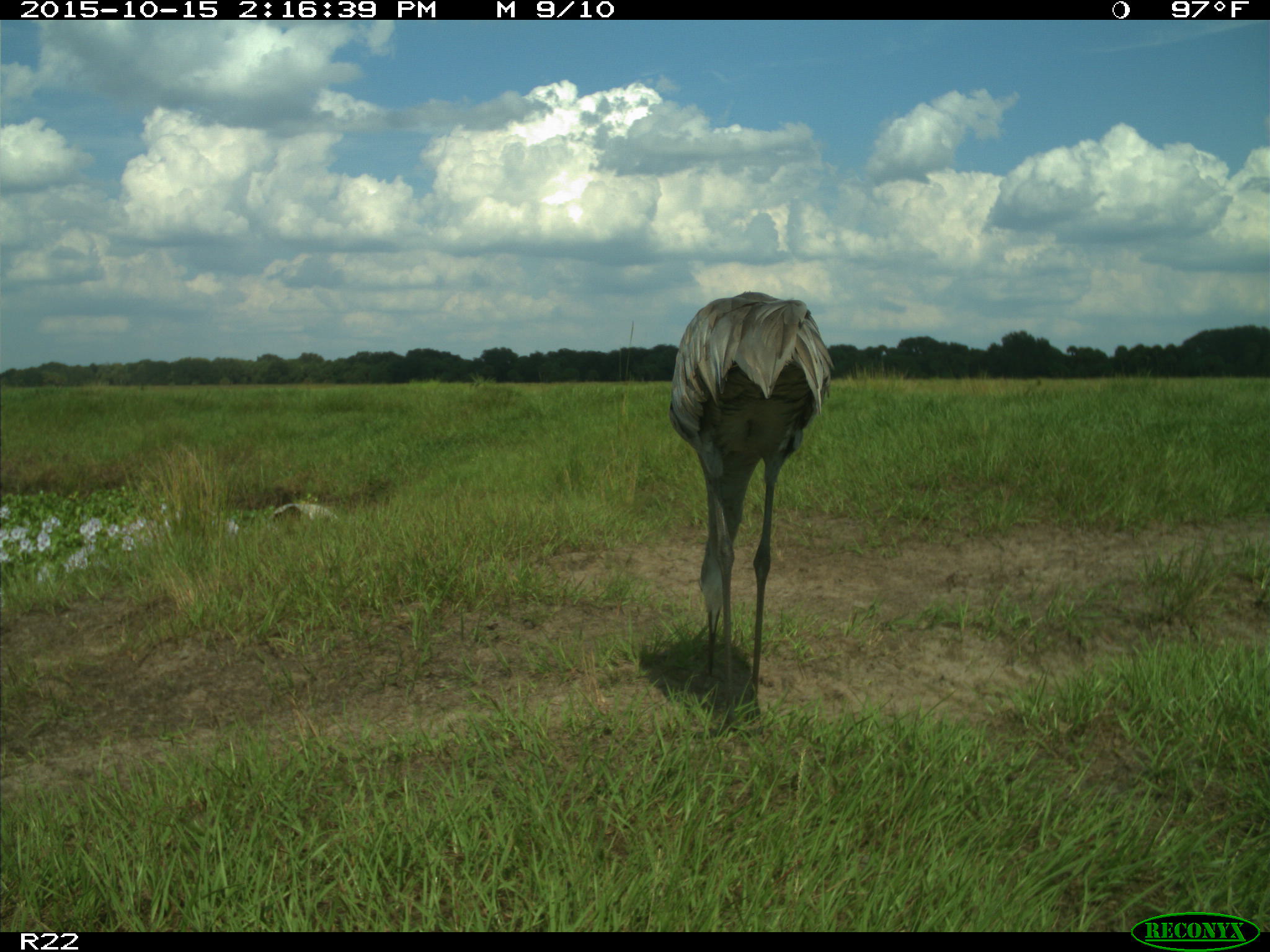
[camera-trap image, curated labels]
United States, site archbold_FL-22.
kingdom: Animalia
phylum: Chordata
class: Aves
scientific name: Aves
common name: birds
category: unidentified bird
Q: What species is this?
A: Unidentified bird (birds) (Aves).